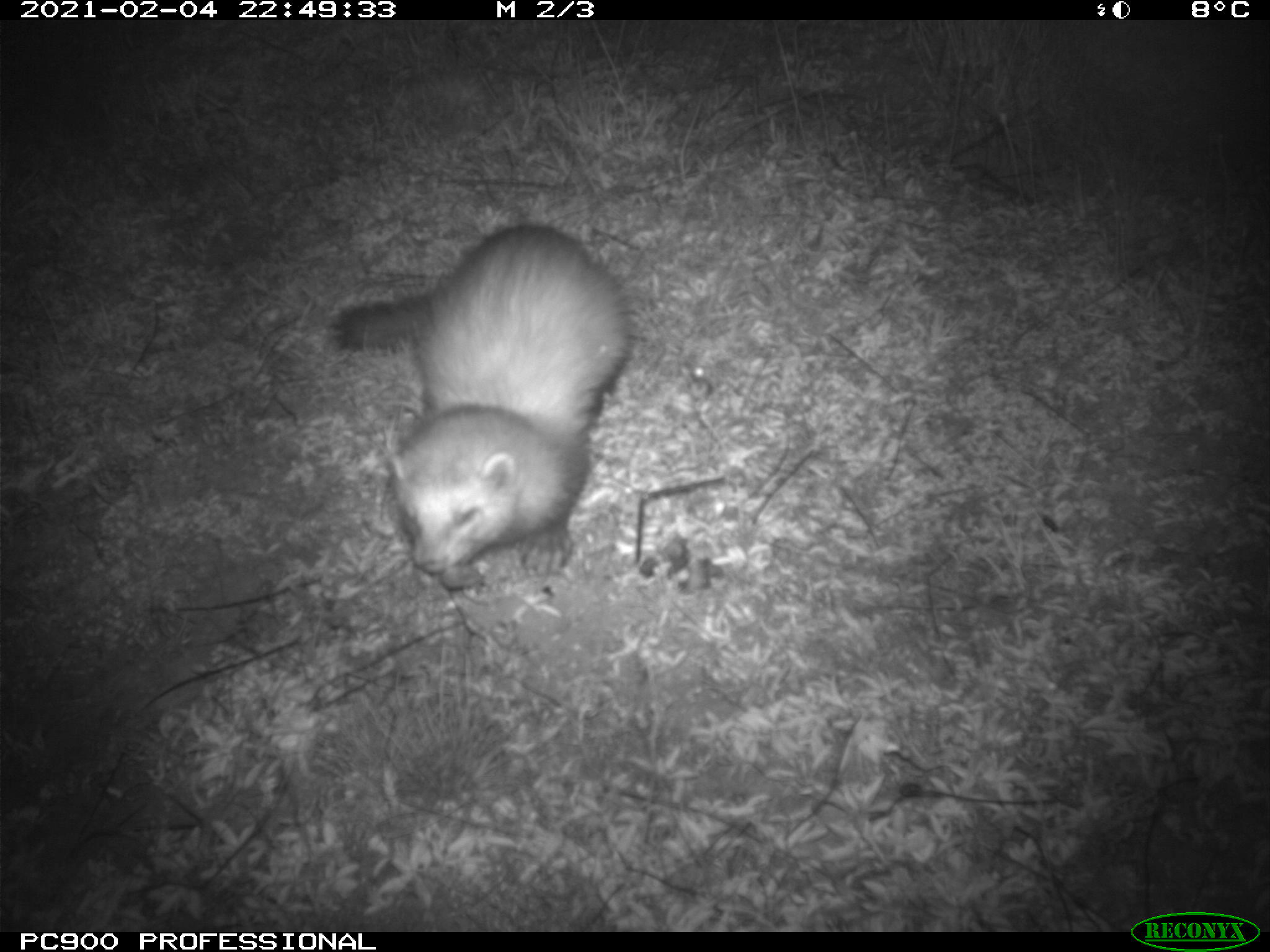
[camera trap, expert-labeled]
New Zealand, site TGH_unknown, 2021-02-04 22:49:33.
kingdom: Animalia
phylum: Chordata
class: Mammalia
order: Carnivora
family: Mustelidae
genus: Mustela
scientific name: Mustela furo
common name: ferret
Ferret (Mustela furo).